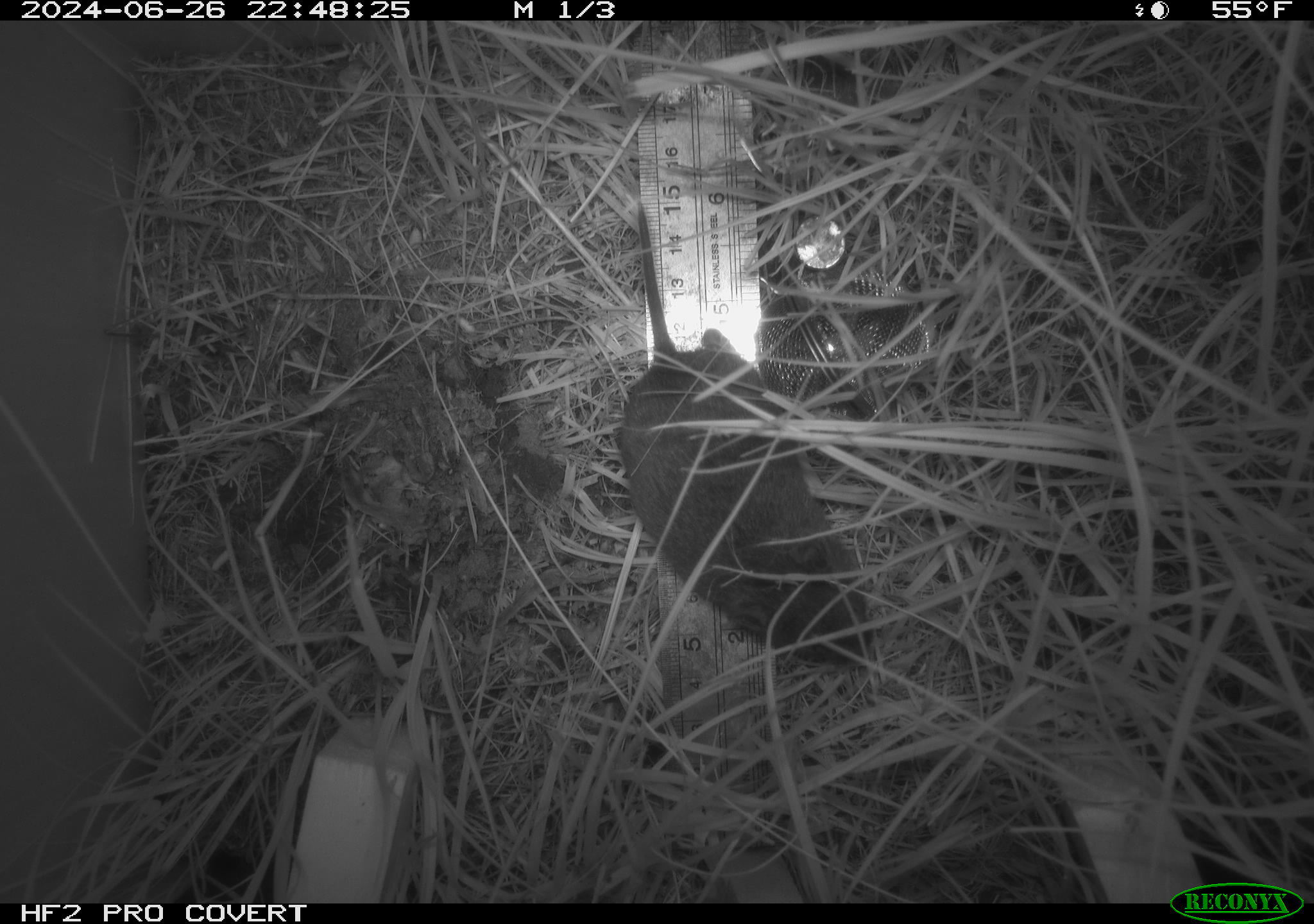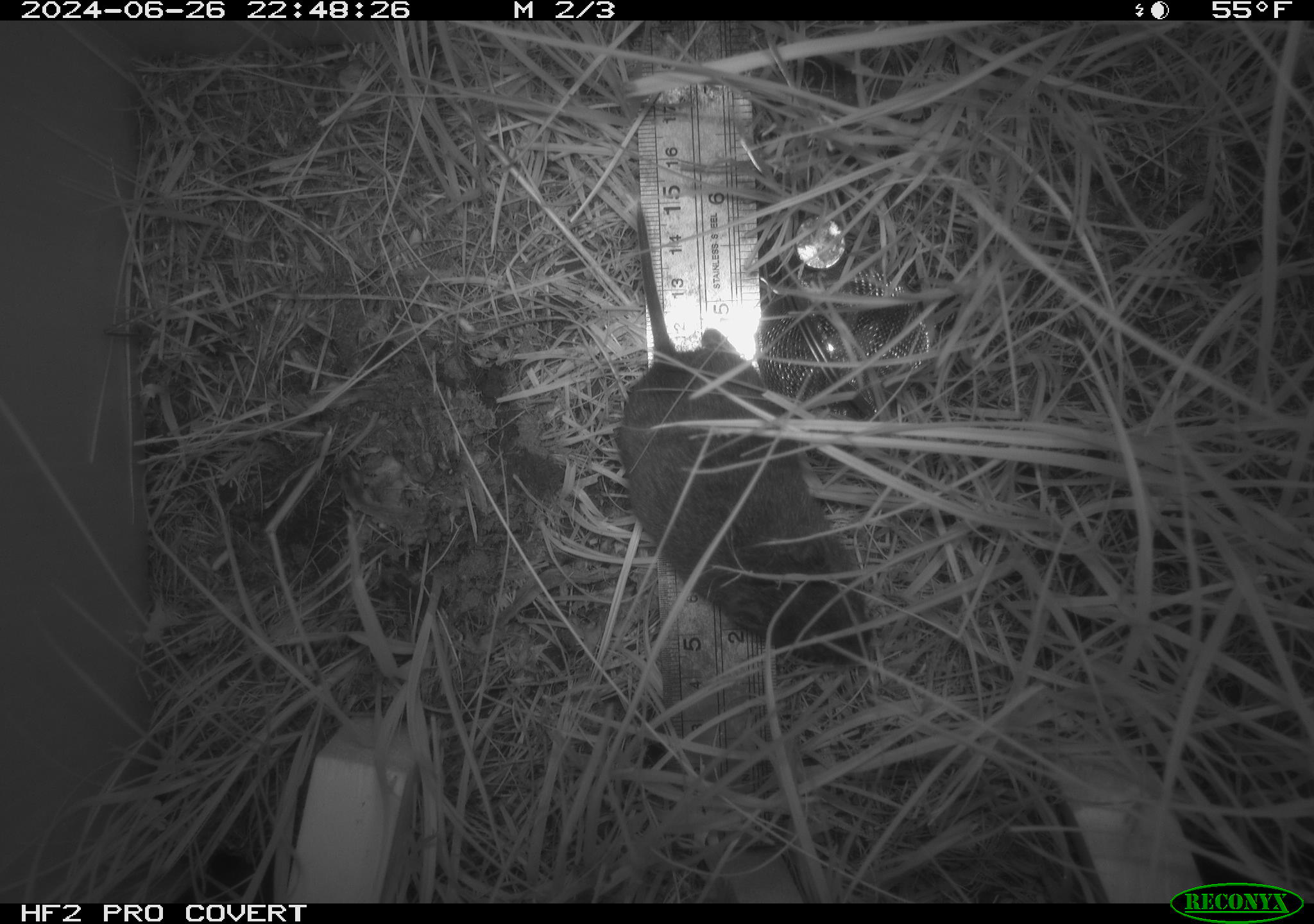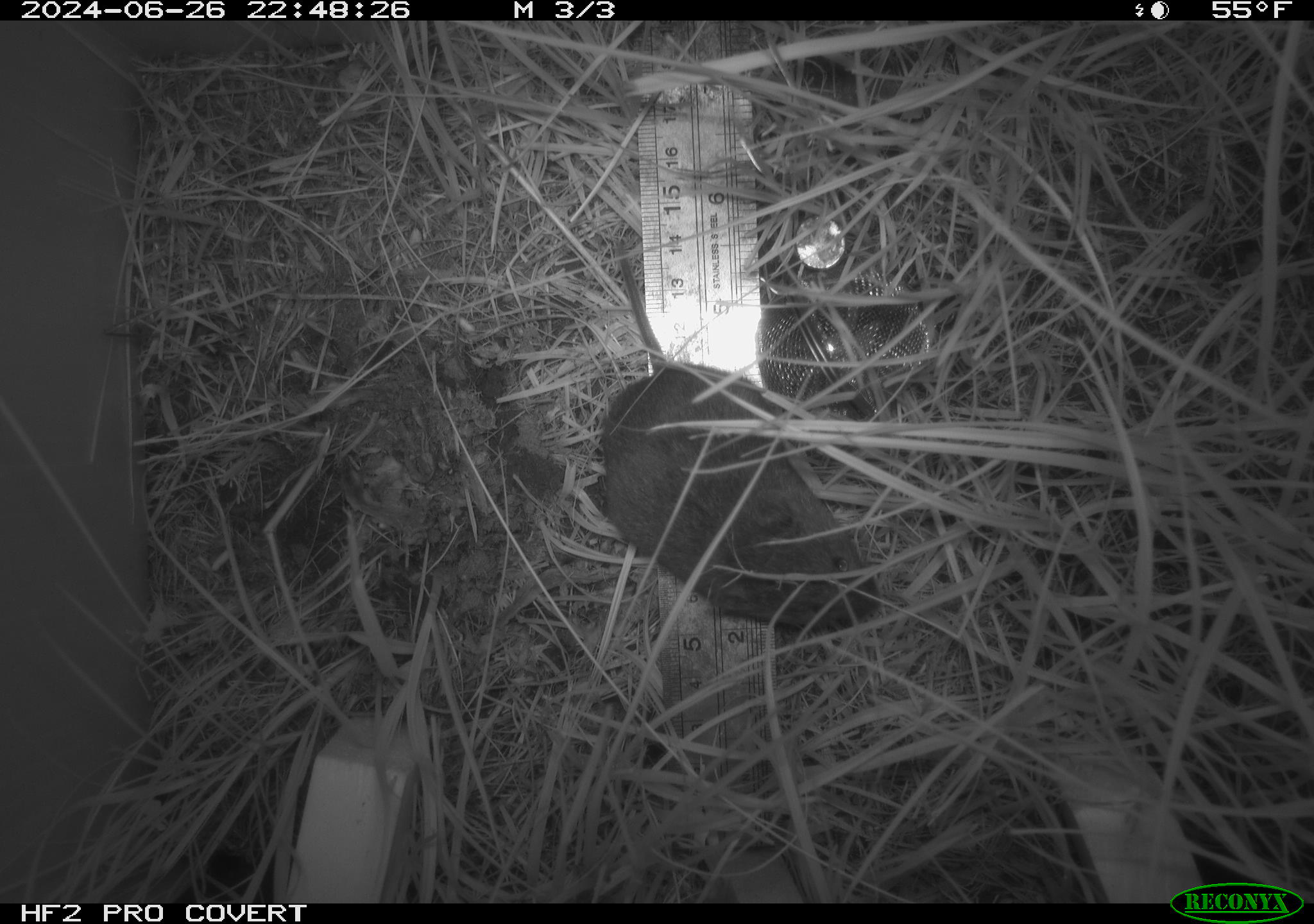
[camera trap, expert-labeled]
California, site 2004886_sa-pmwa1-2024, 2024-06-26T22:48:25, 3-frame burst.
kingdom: Animalia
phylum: Chordata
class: Mammalia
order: Rodentia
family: Cricetidae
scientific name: Arvicolinae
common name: voles, lemmings, and muskrats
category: arvicolinae subfamily